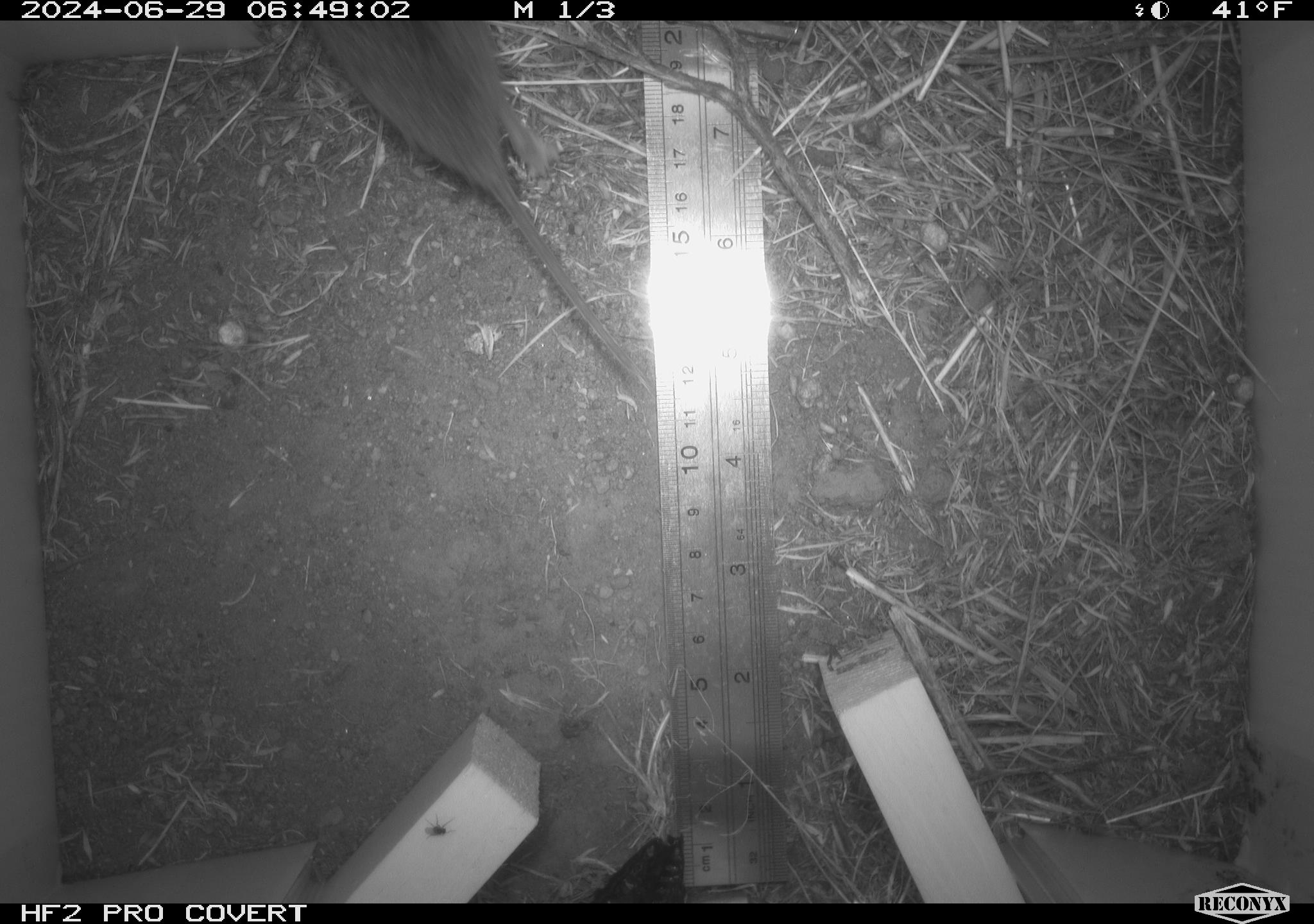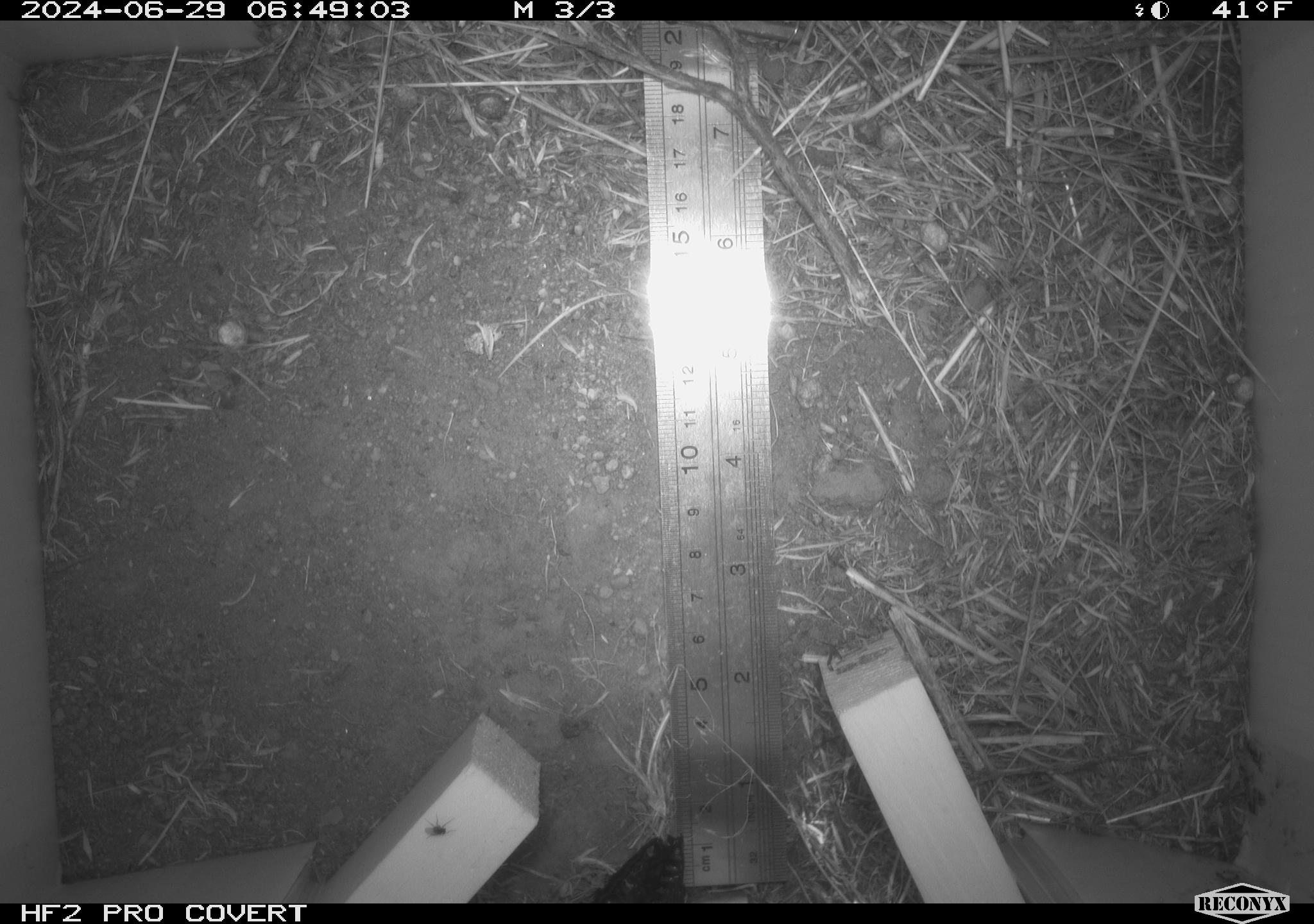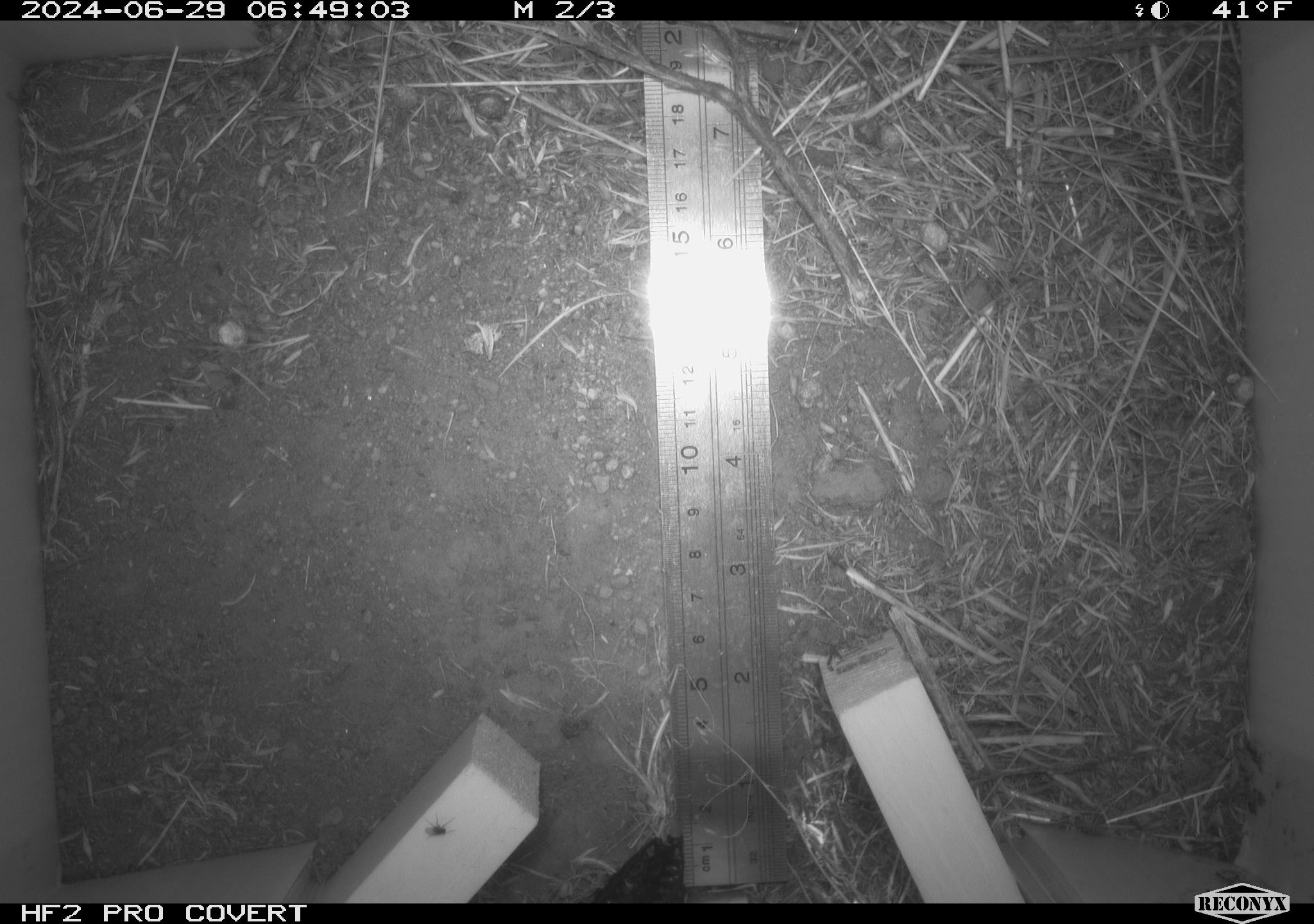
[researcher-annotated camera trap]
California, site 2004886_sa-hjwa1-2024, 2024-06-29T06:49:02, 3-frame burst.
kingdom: Animalia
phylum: Chordata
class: Mammalia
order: Rodentia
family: Cricetidae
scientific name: Cricetidae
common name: hamsters, voles, lemmings, and allies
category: cricetidae family